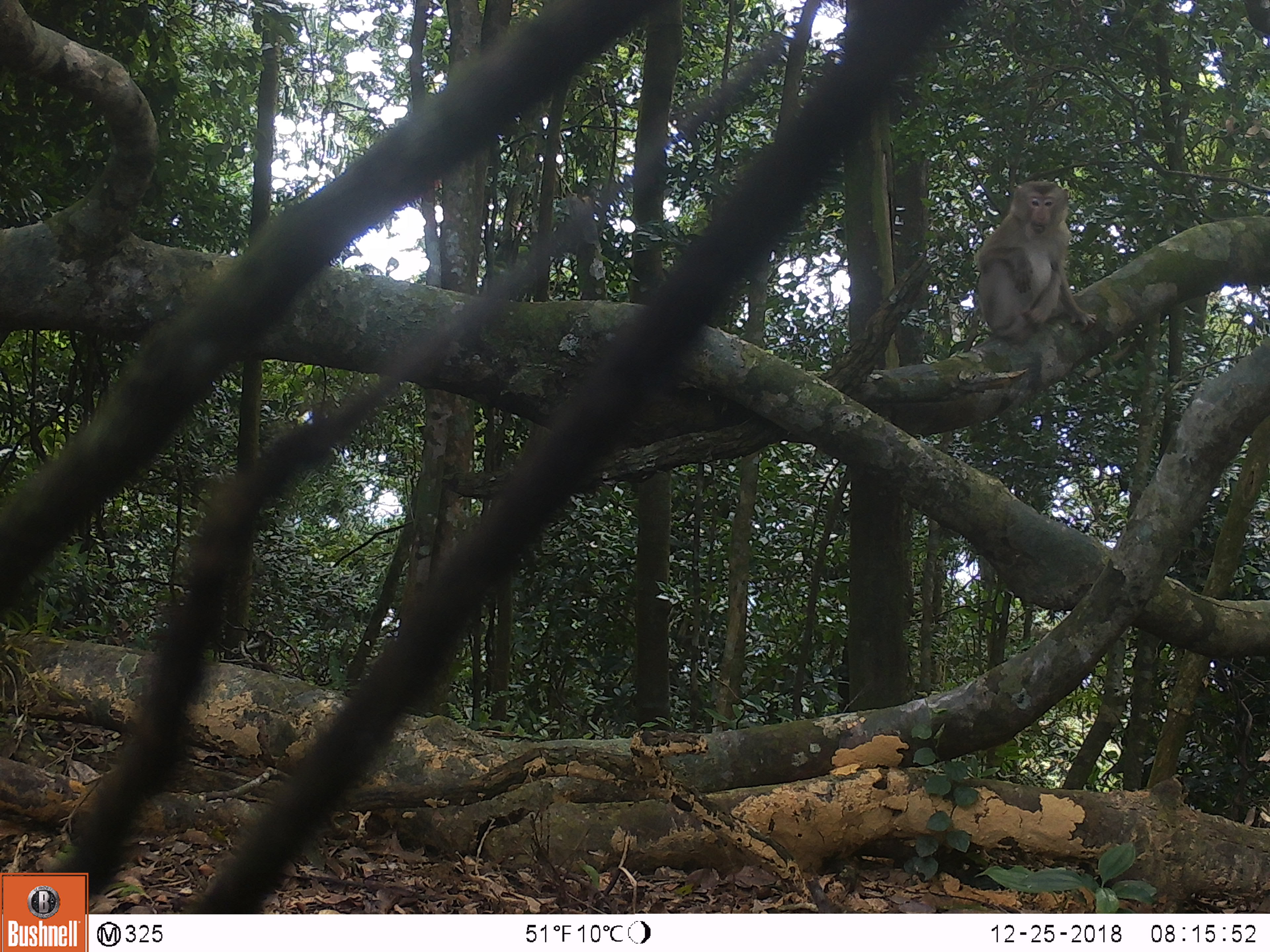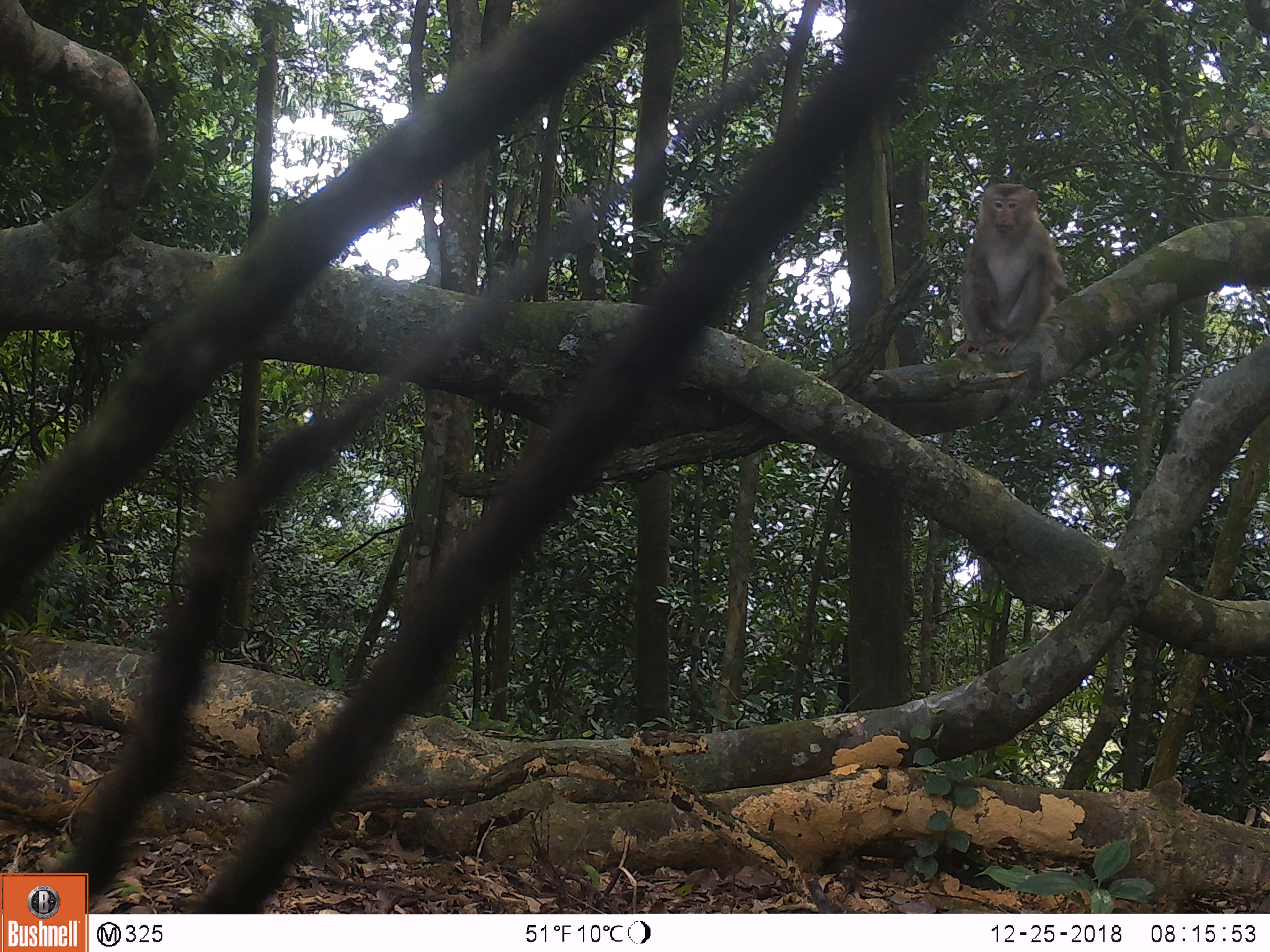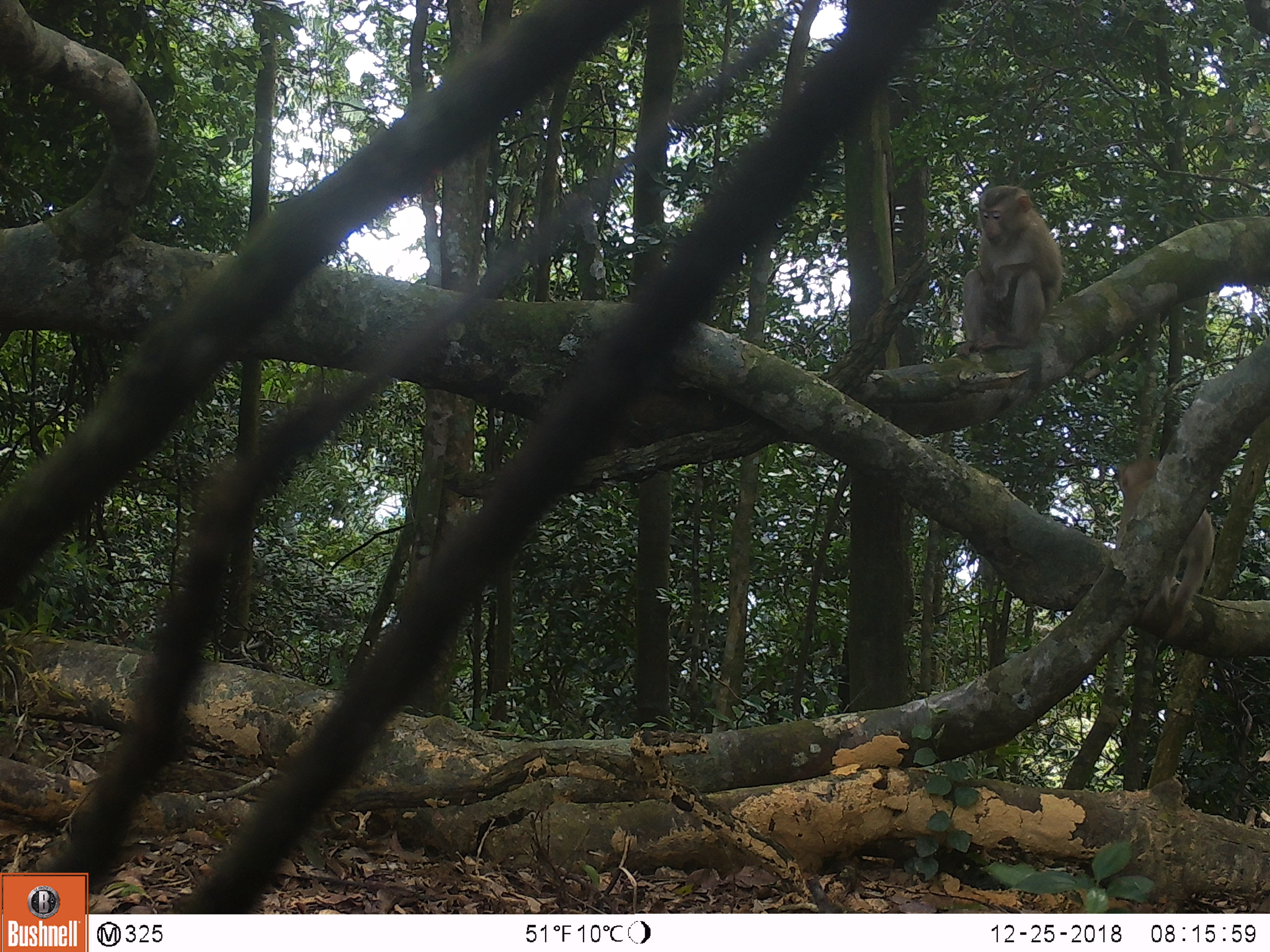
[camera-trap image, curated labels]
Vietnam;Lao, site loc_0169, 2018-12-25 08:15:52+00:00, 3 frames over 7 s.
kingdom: Animalia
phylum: Chordata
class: Mammalia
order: Primates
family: Cercopithecidae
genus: Macaca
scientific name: Macaca nemestrina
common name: pig-tailed macaque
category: pig tailed macaque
Pig tailed macaque (pig-tailed macaque) (Macaca nemestrina). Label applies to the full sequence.